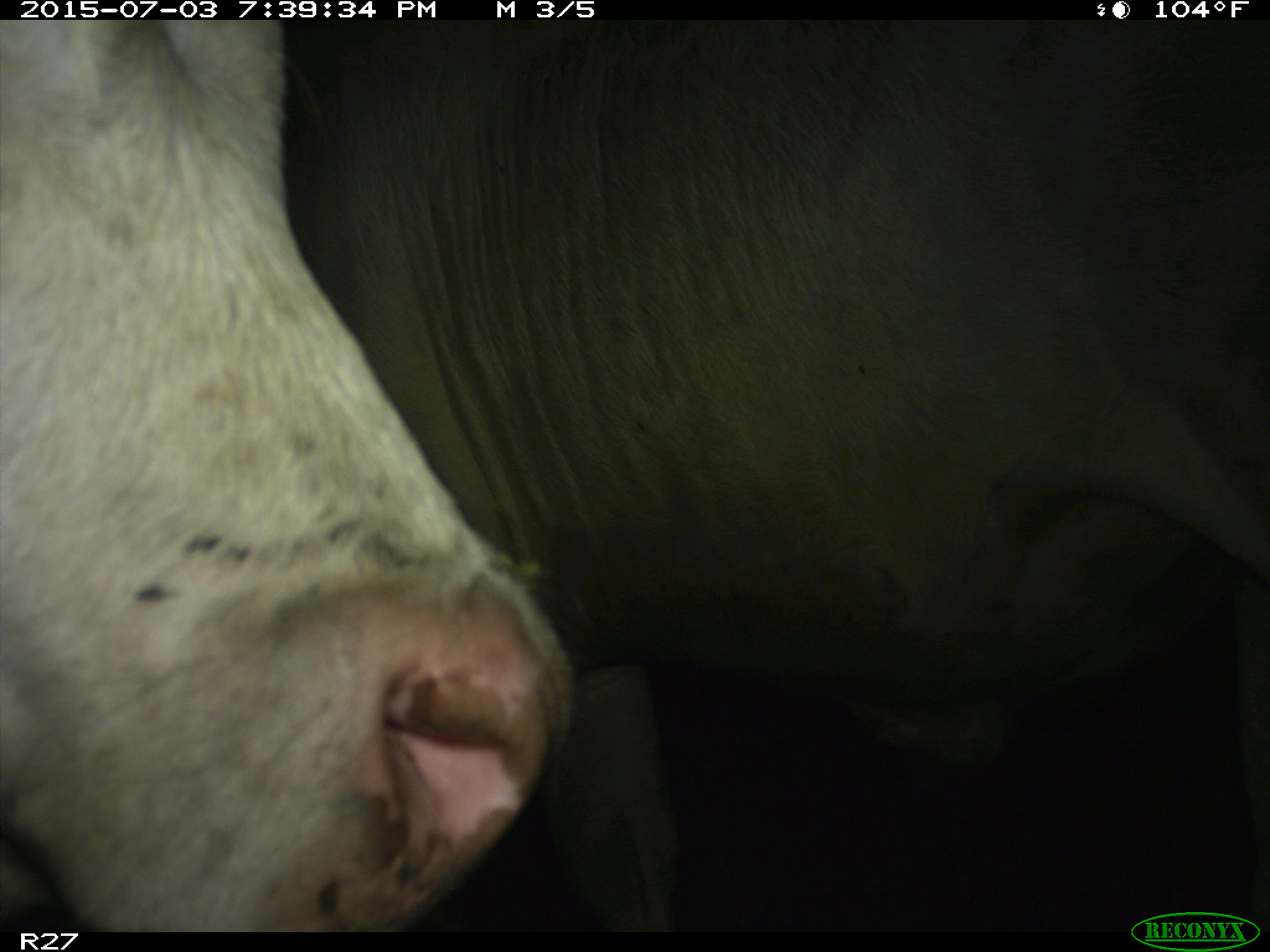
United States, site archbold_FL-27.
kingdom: Animalia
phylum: Chordata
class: Mammalia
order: Artiodactyla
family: Bovidae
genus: Bos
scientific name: Bos taurus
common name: domestic cow